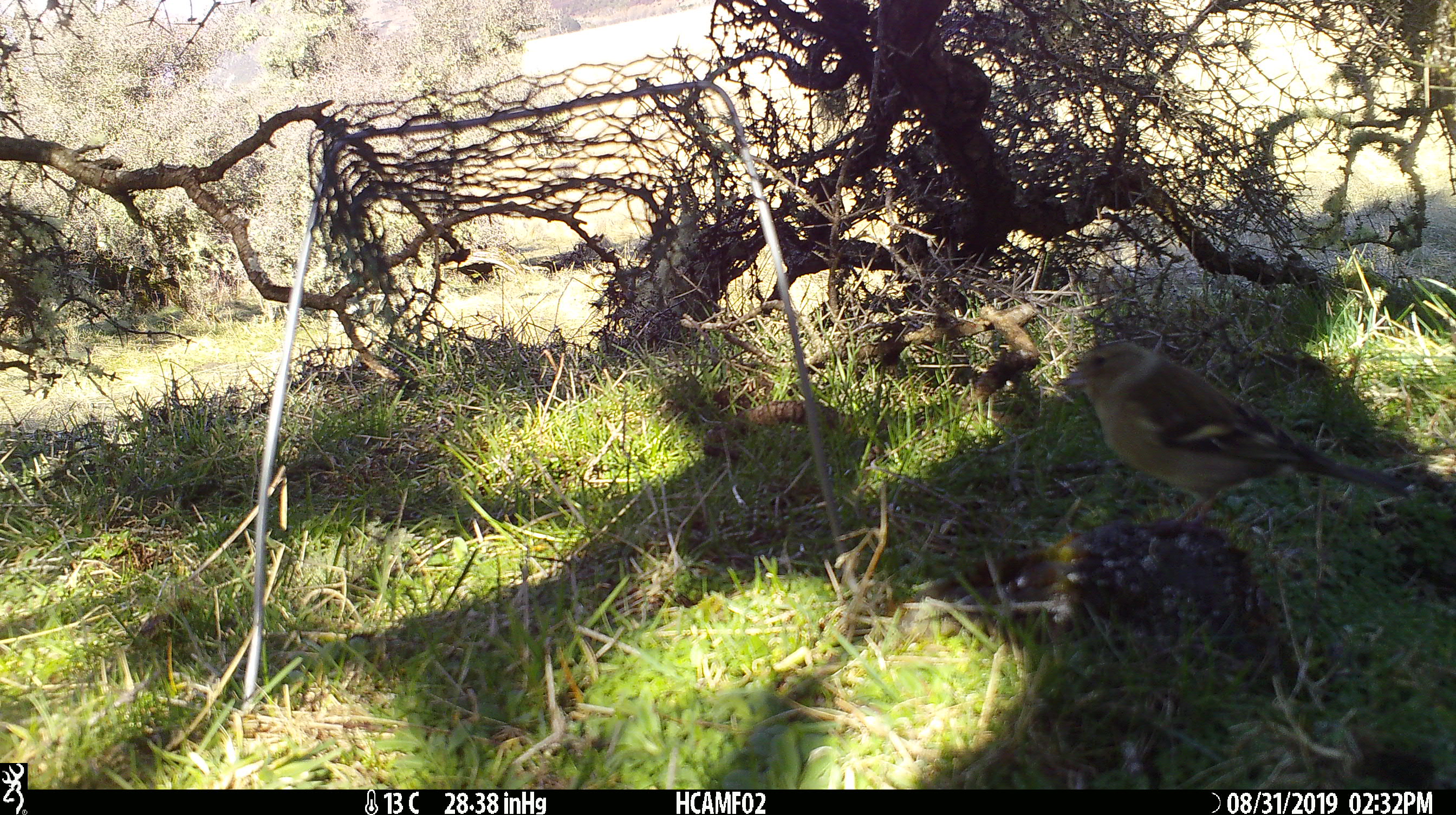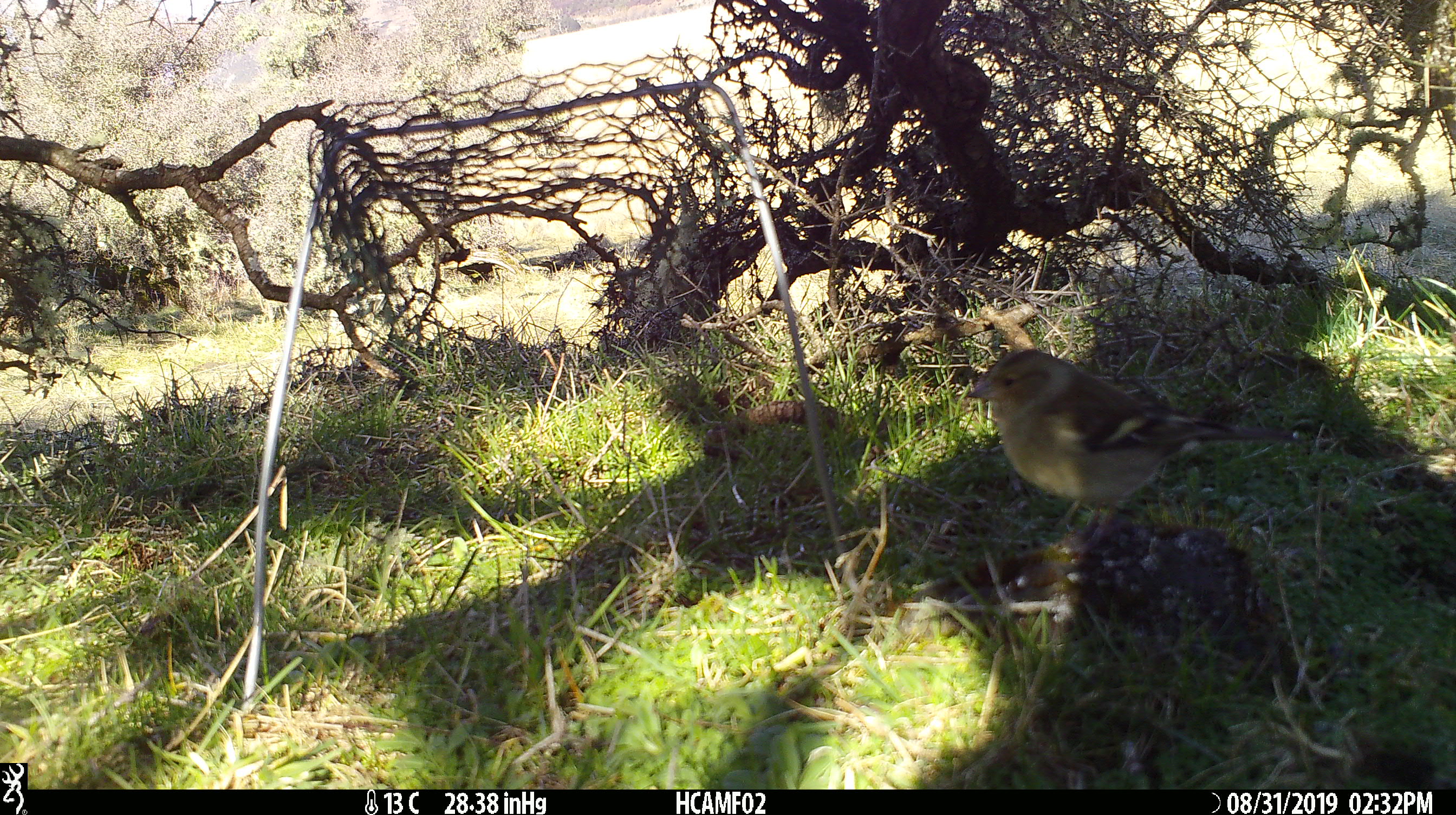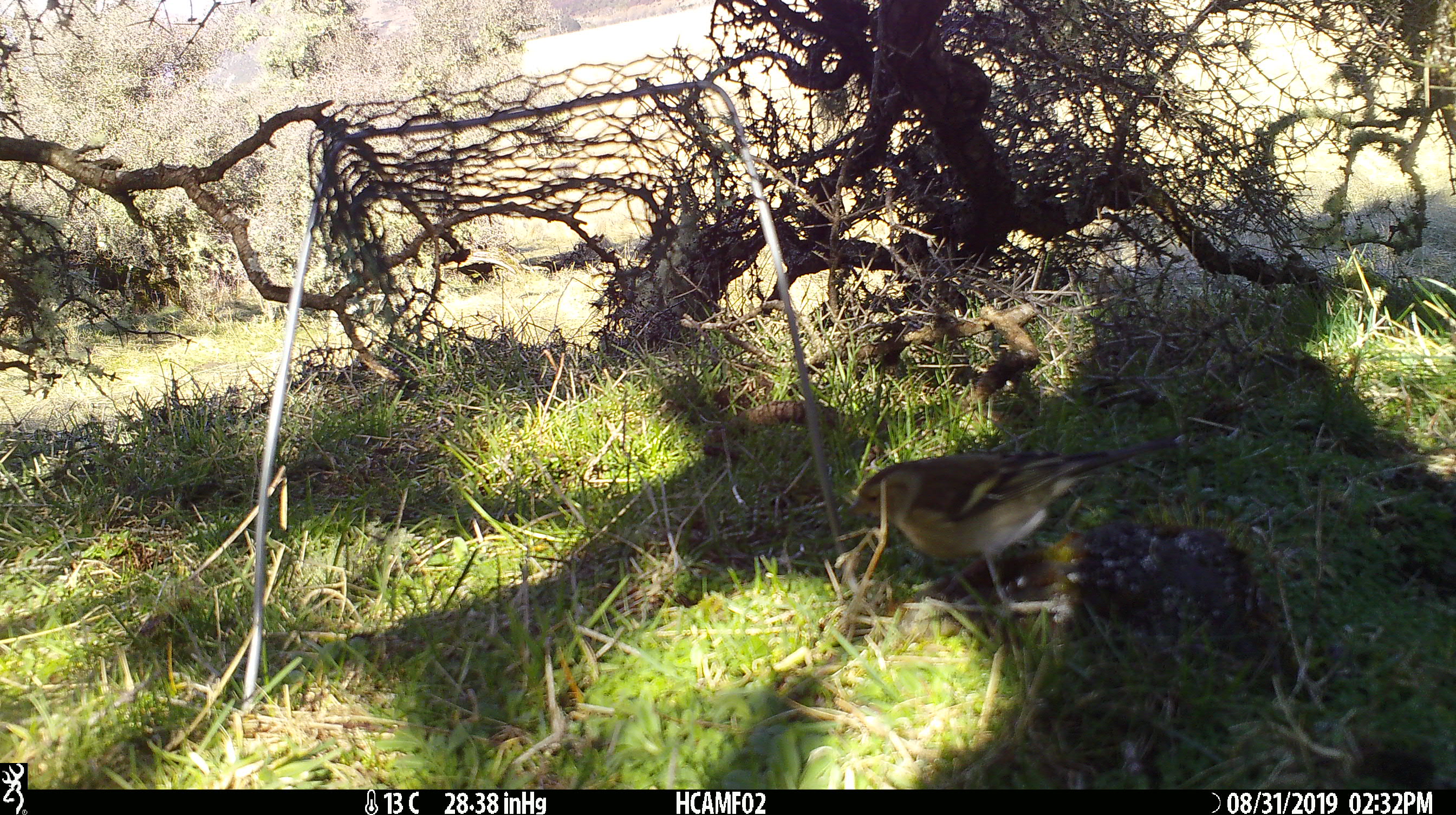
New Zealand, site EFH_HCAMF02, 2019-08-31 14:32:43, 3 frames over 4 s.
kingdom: Animalia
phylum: Chordata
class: Aves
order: Passeriformes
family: Fringillidae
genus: Fringilla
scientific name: Fringilla coelebs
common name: common chaffinch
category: chaffinch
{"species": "chaffinch (common chaffinch) (Fringilla coelebs)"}